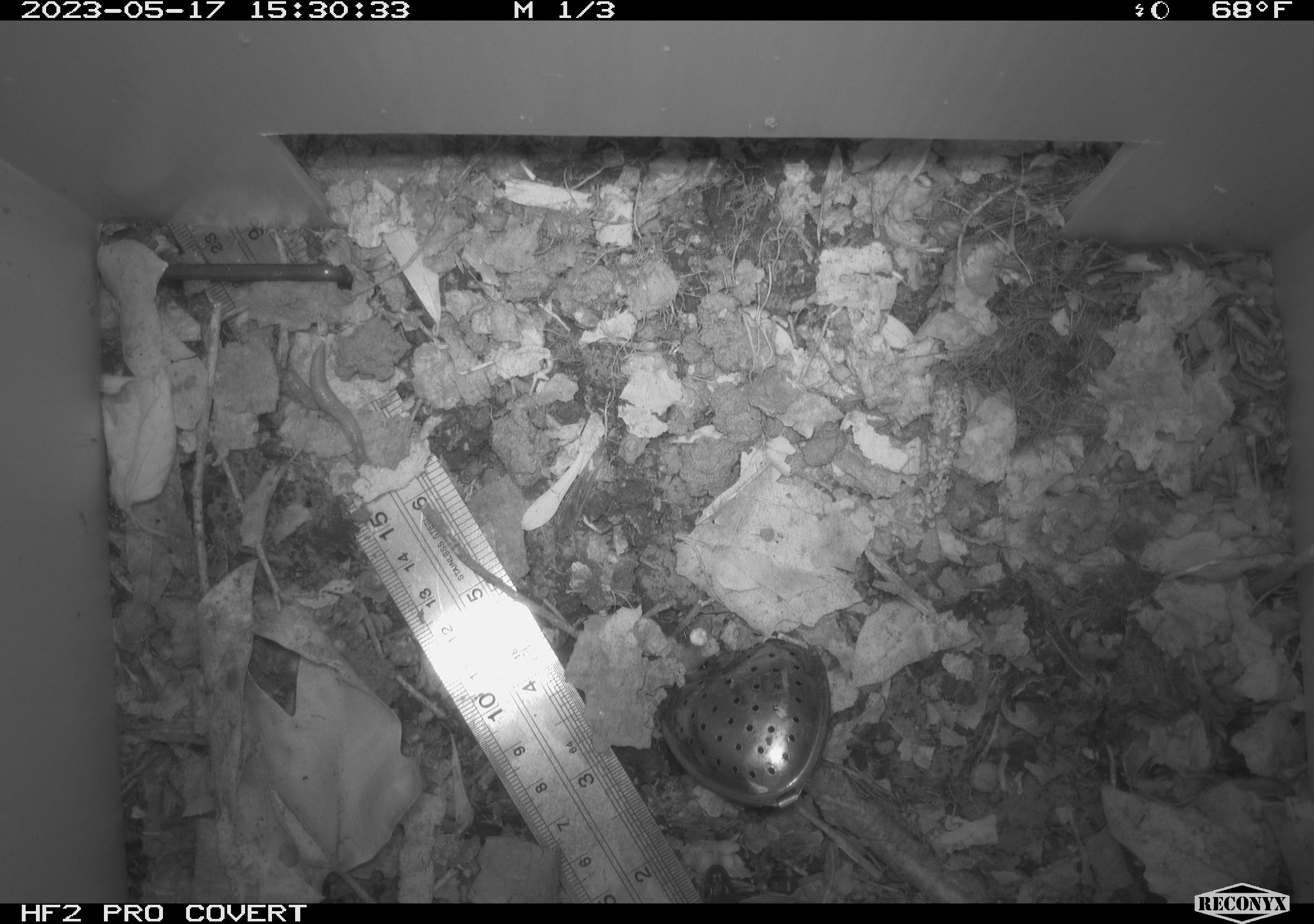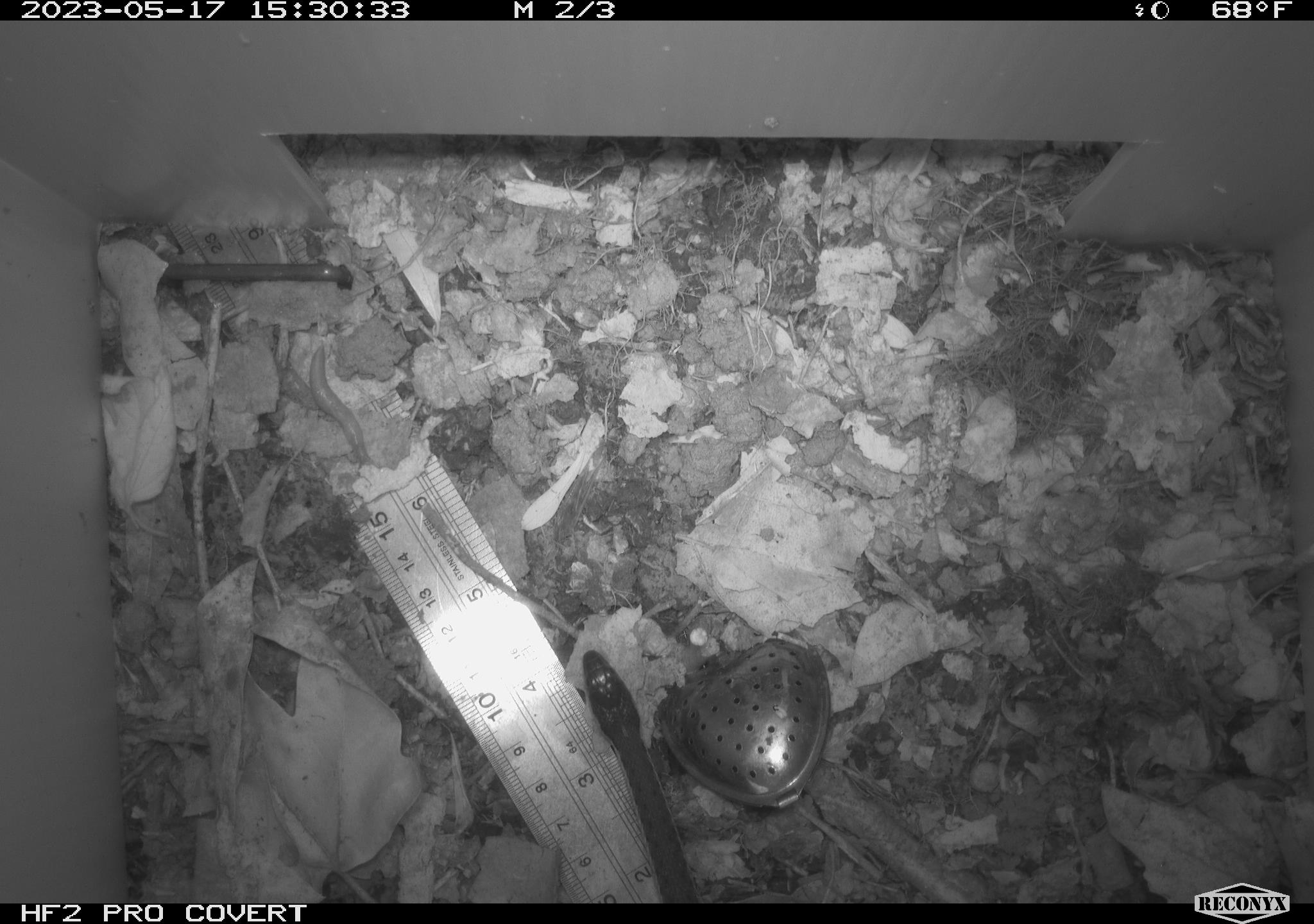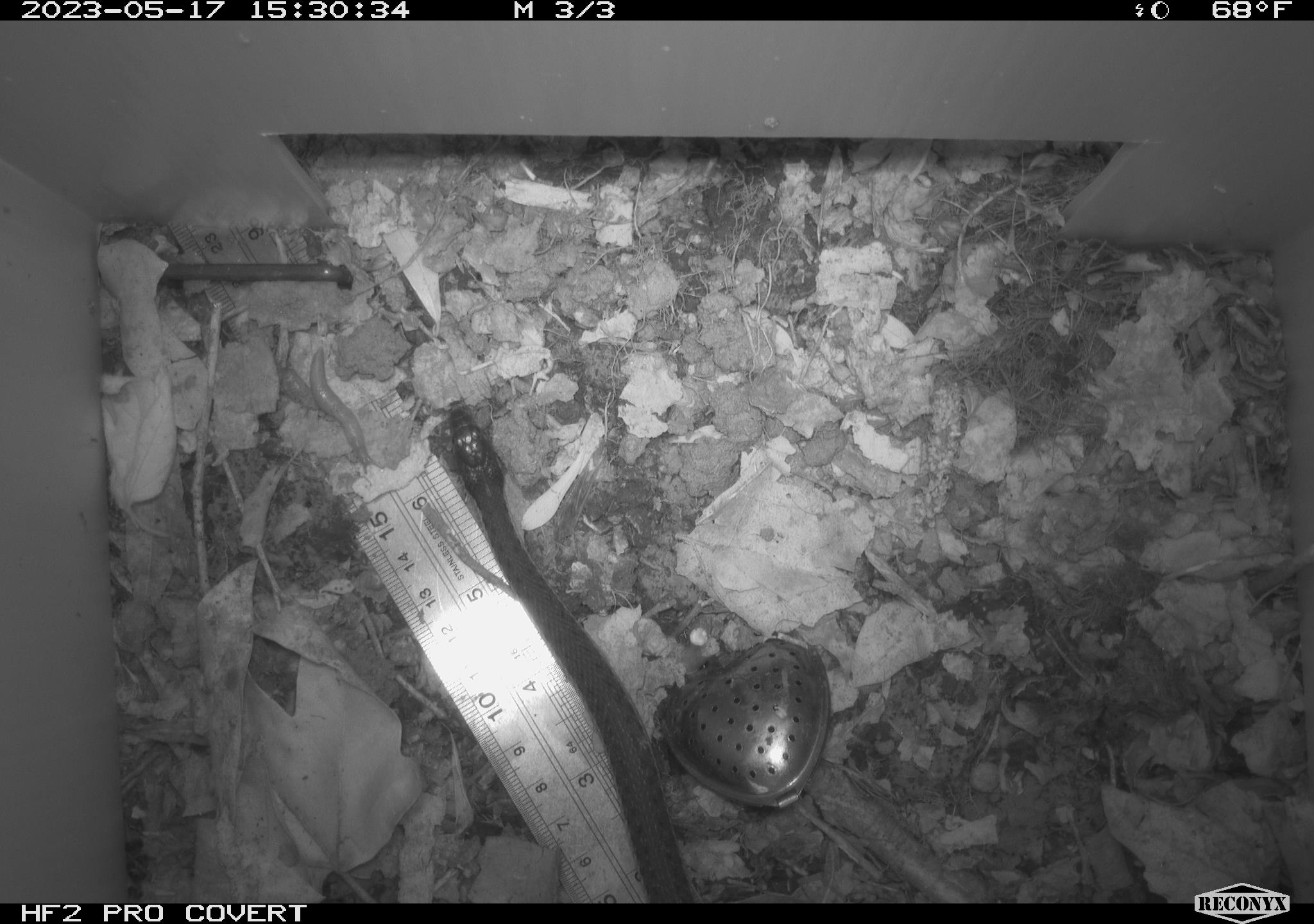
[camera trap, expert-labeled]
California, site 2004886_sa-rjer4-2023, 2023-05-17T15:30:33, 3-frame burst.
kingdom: Animalia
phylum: Chordata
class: Reptilia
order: Squamata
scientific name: Squamata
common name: lizards and snakes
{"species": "lizards and snakes (Squamata)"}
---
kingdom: Animalia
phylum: Chordata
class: Reptilia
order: Squamata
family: Colubridae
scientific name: Colubridae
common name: colubrid snakes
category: colubridae family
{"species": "colubridae family (colubrid snakes) (Colubridae)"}